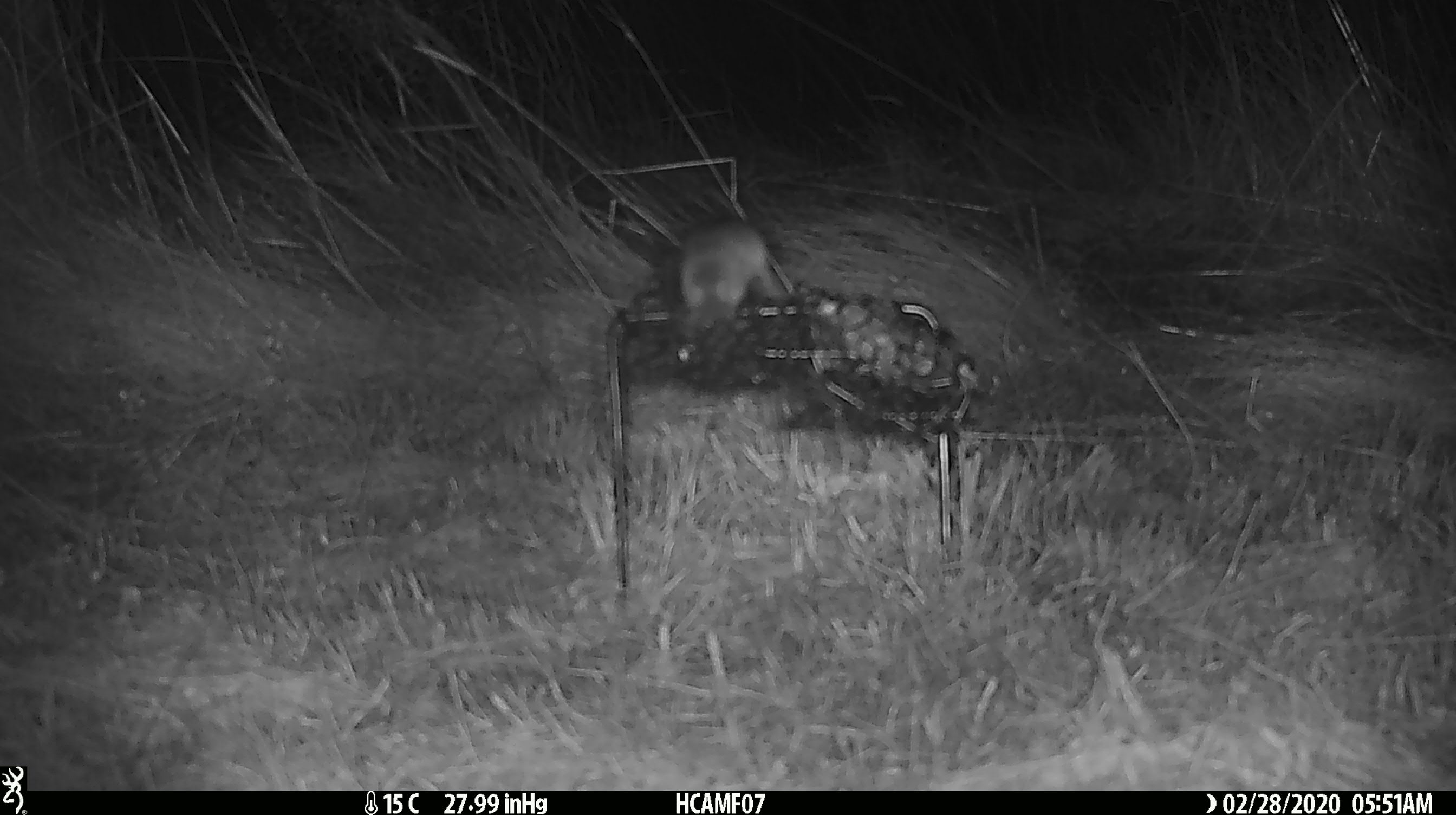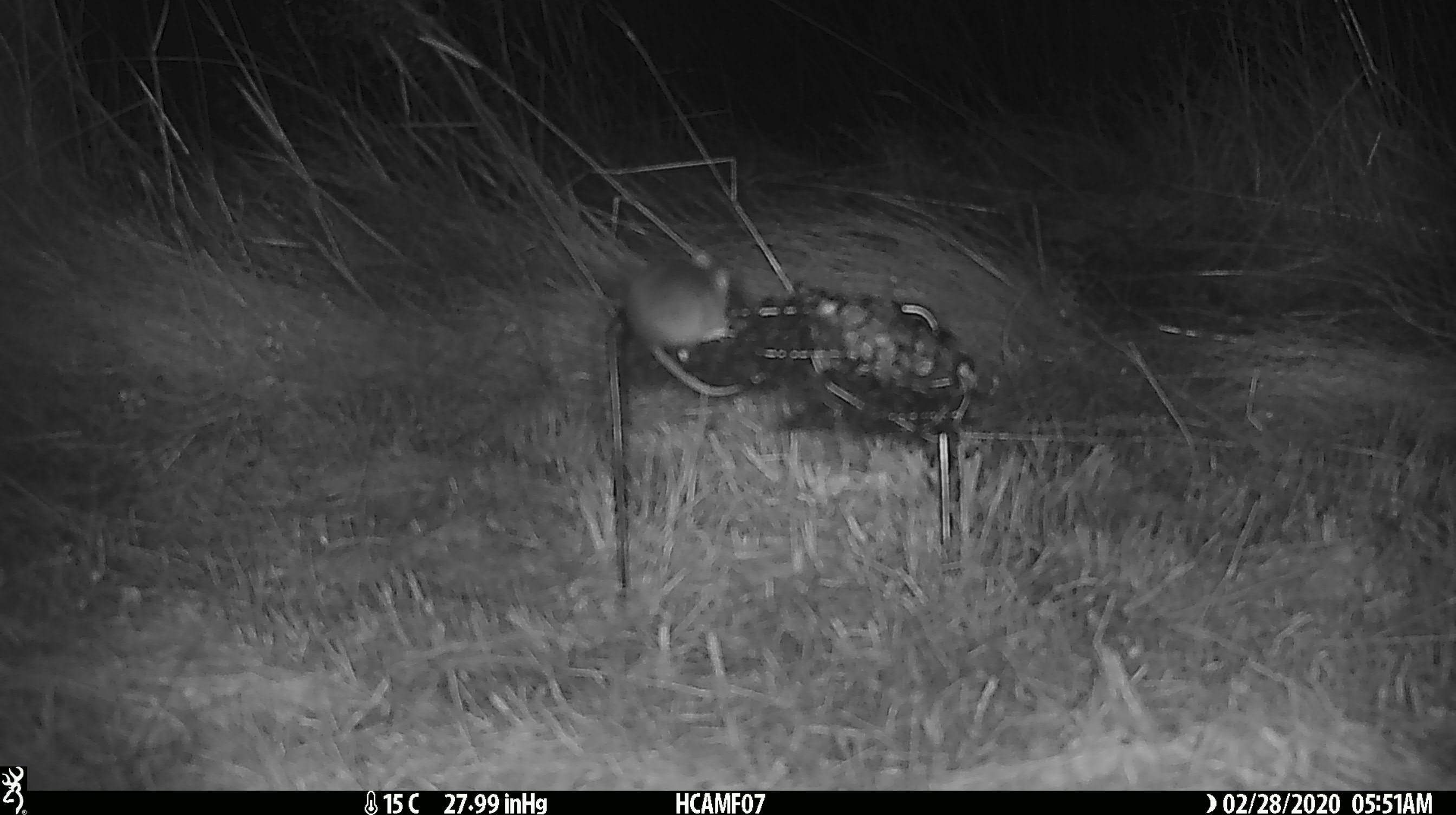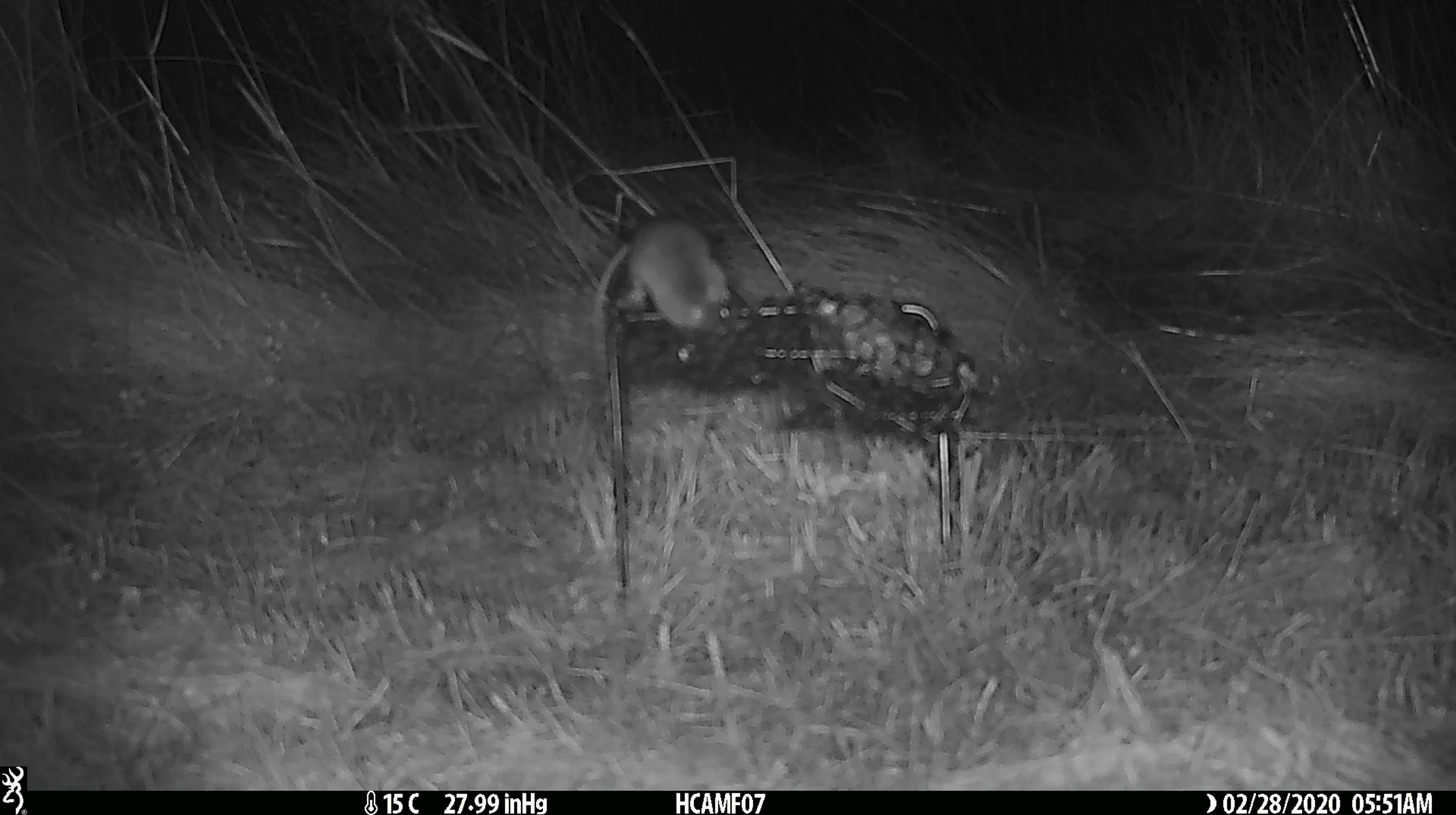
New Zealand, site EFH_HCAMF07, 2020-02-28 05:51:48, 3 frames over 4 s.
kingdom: Animalia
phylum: Chordata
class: Mammalia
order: Rodentia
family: Muridae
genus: Mus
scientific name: Mus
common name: mouse